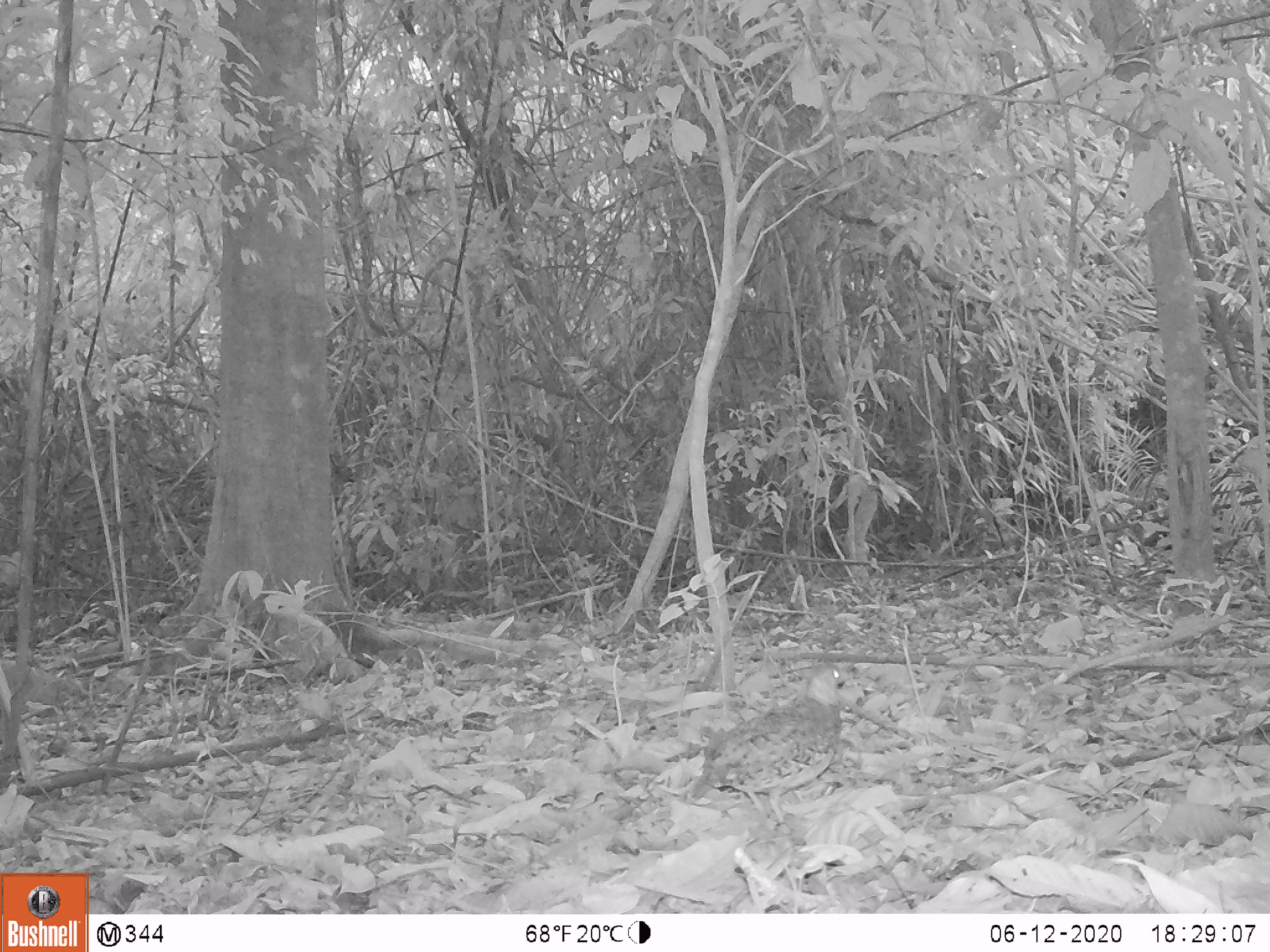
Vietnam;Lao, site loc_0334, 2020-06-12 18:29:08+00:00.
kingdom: Animalia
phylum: Chordata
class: Aves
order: Galliformes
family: Phasianidae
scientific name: Phasianidae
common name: partridge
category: unidentified partridge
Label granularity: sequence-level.